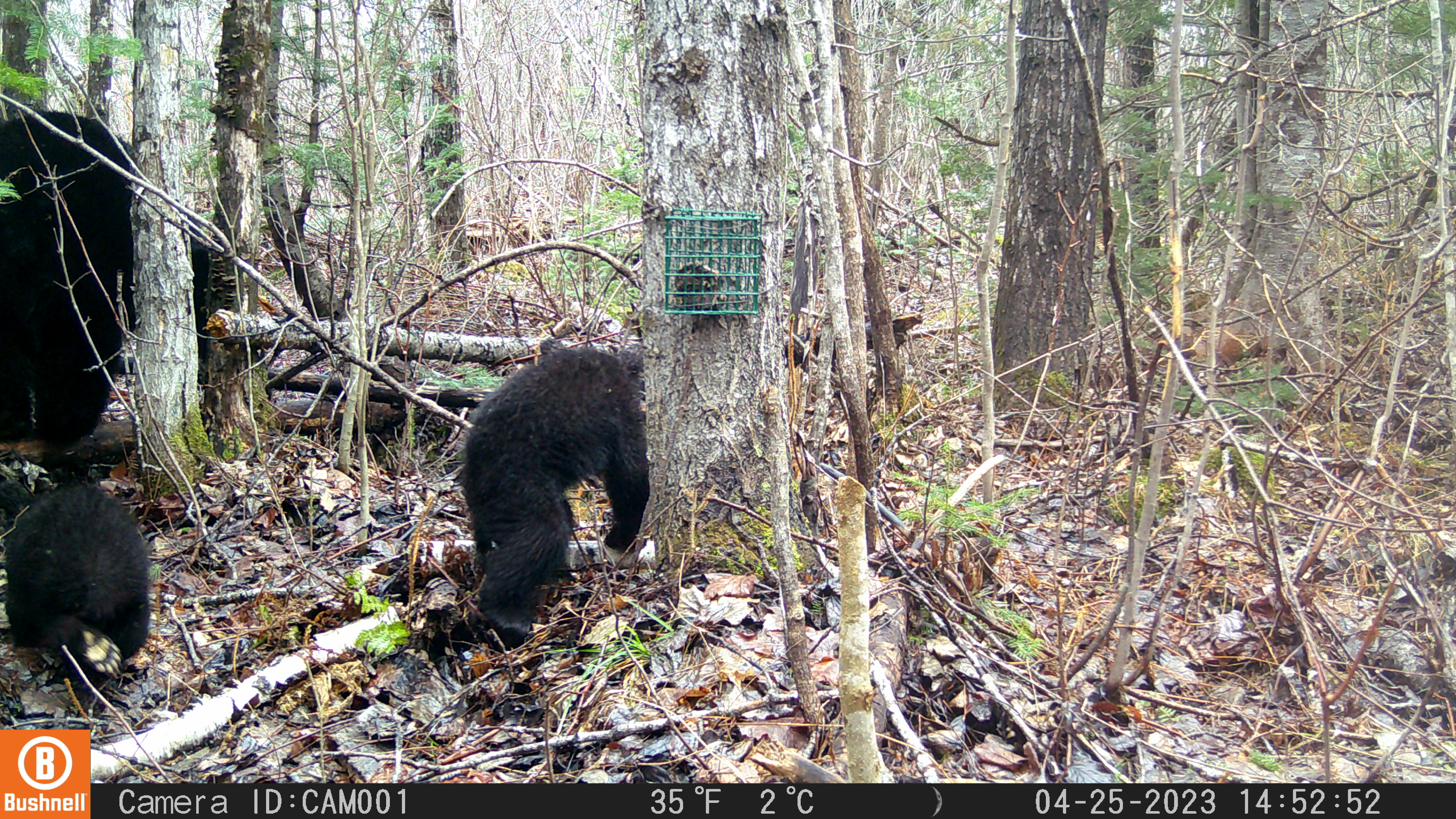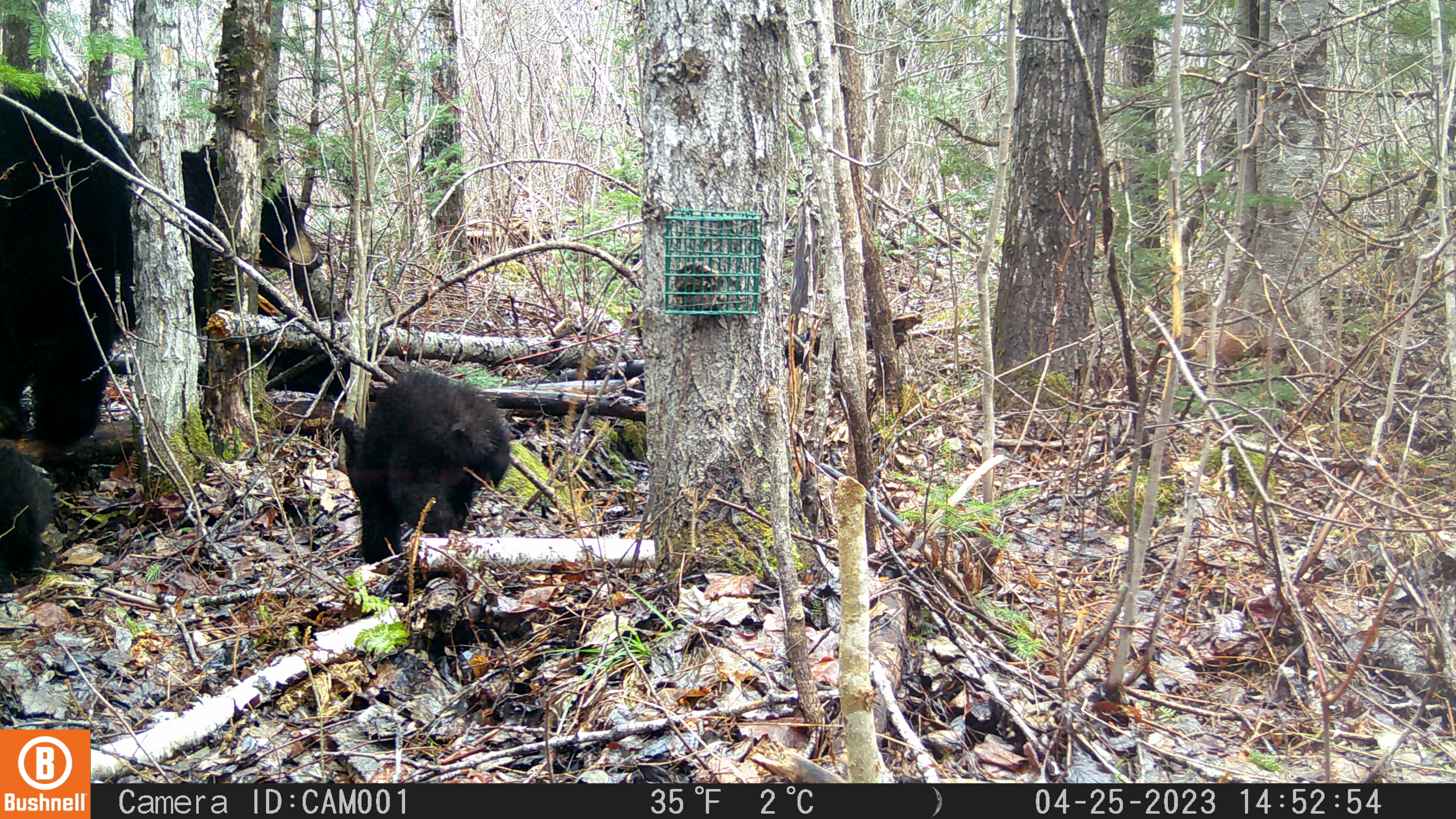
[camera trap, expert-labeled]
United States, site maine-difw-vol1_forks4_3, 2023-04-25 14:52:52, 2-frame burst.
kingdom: Animalia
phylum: Chordata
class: Mammalia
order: Carnivora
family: Ursidae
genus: Ursus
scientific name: Ursus americanus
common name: black bear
Black bear (Ursus americanus).